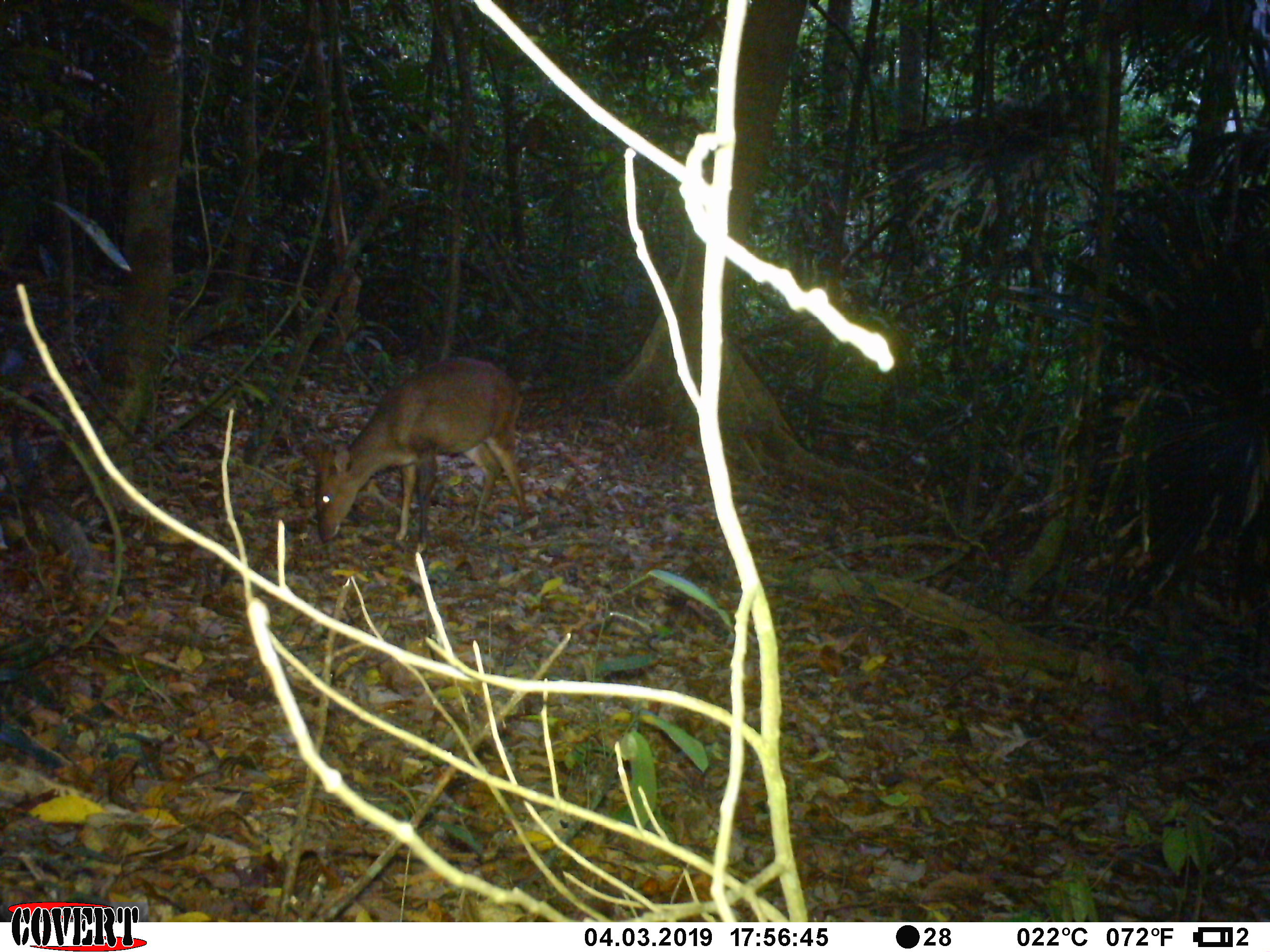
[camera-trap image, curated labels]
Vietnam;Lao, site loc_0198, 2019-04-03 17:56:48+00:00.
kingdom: Animalia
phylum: Chordata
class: Mammalia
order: Artiodactyla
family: Cervidae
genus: Muntiacus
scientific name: Muntiacus vuquangensis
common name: large-antlered muntjac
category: large antlered muntjac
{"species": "large antlered muntjac (large-antlered muntjac) (Muntiacus vuquangensis)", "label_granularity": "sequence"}